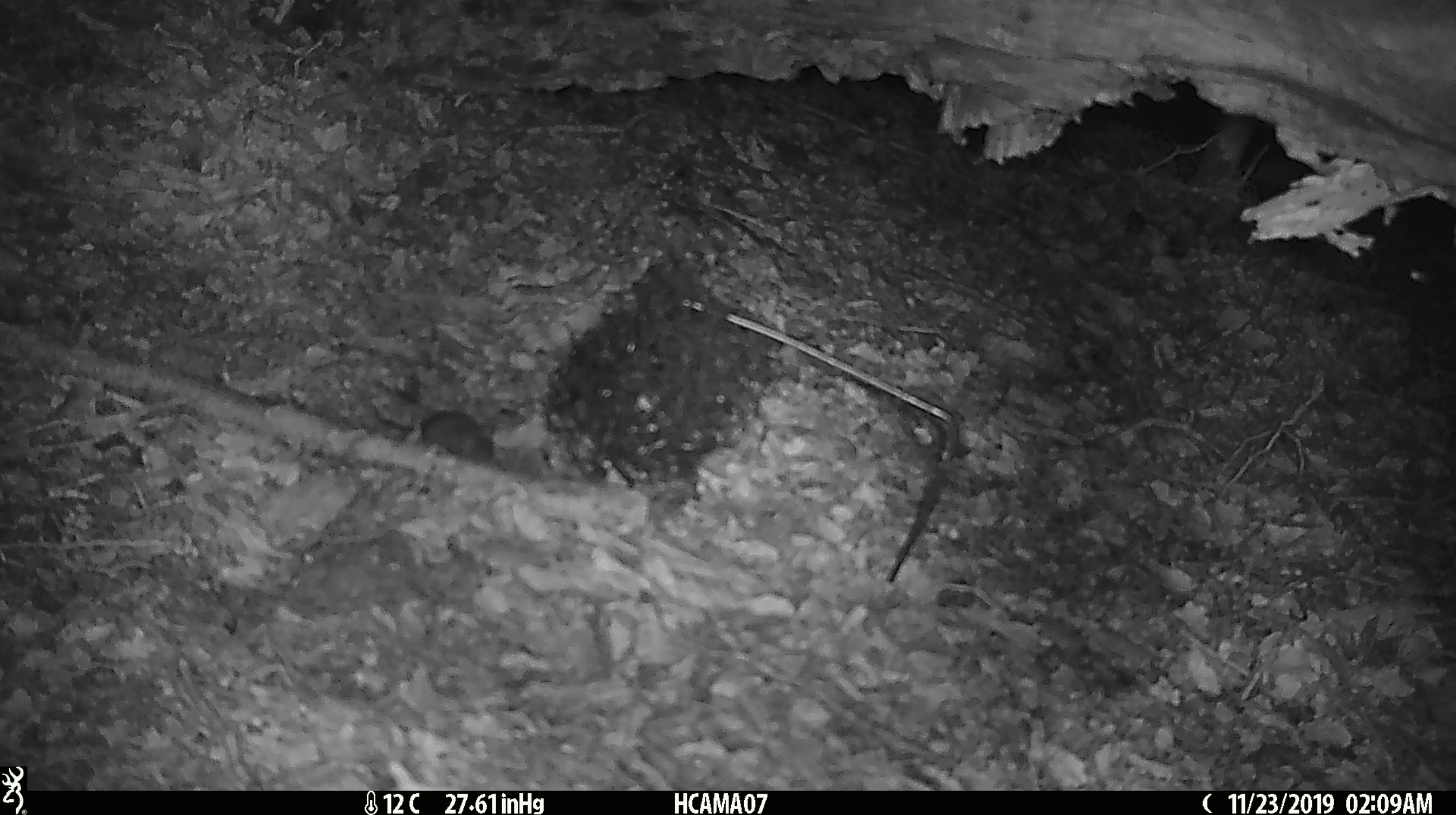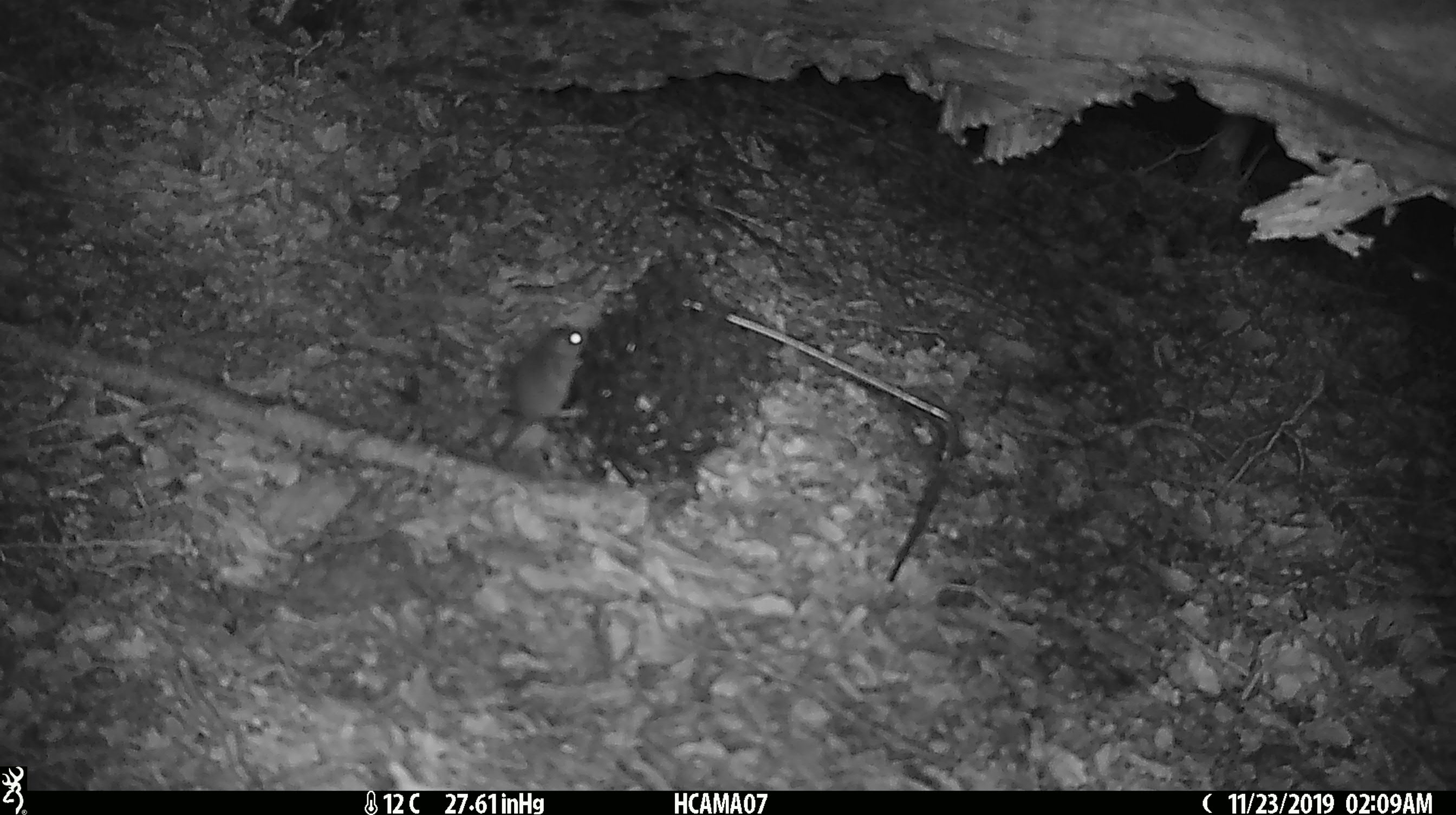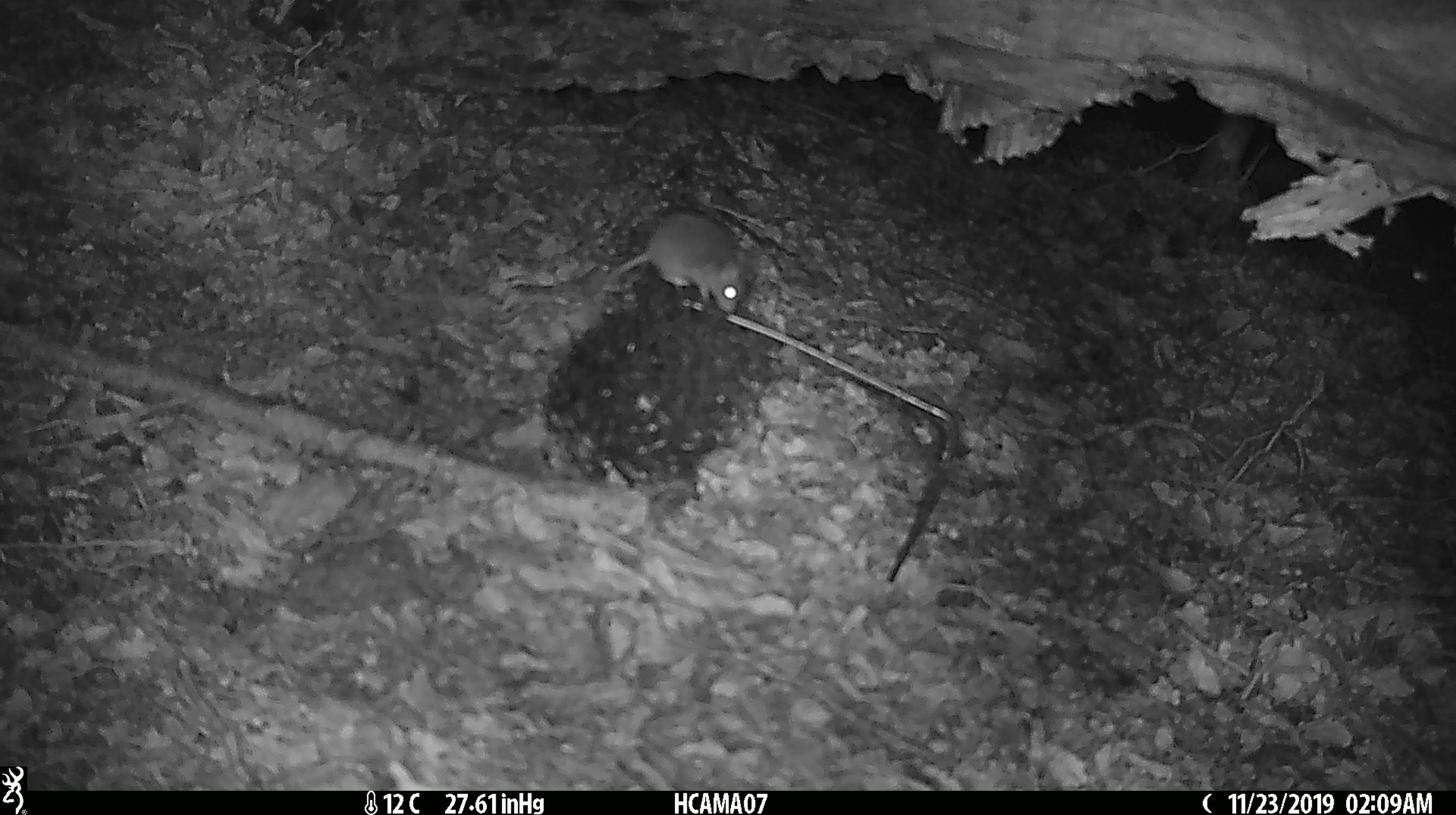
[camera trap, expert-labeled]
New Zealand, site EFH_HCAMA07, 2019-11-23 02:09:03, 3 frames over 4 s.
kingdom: Animalia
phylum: Chordata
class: Mammalia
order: Rodentia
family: Muridae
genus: Mus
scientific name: Mus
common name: mouse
Mouse (Mus).